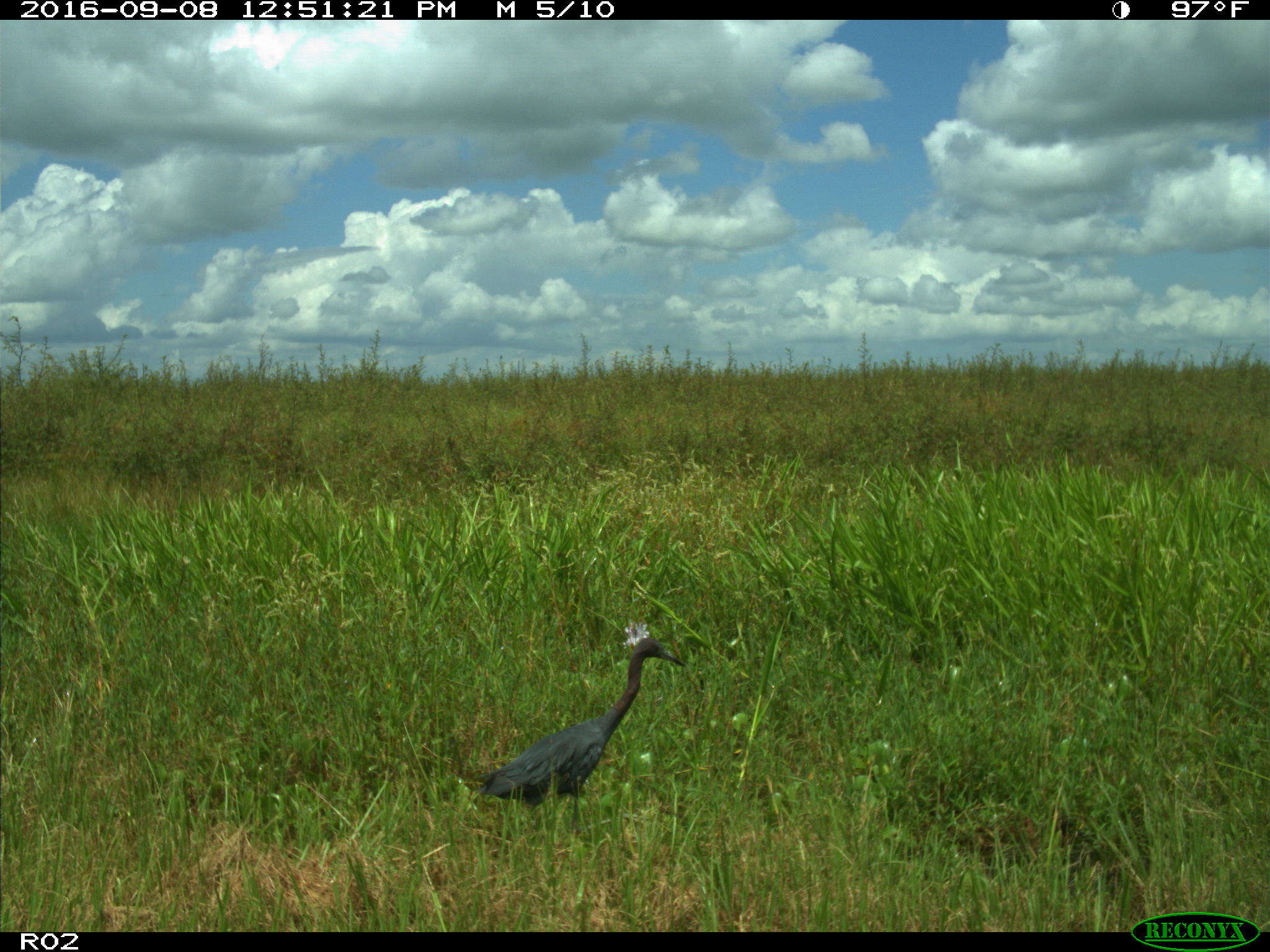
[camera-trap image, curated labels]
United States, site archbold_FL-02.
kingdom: Animalia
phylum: Chordata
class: Aves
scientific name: Aves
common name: birds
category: unidentified bird